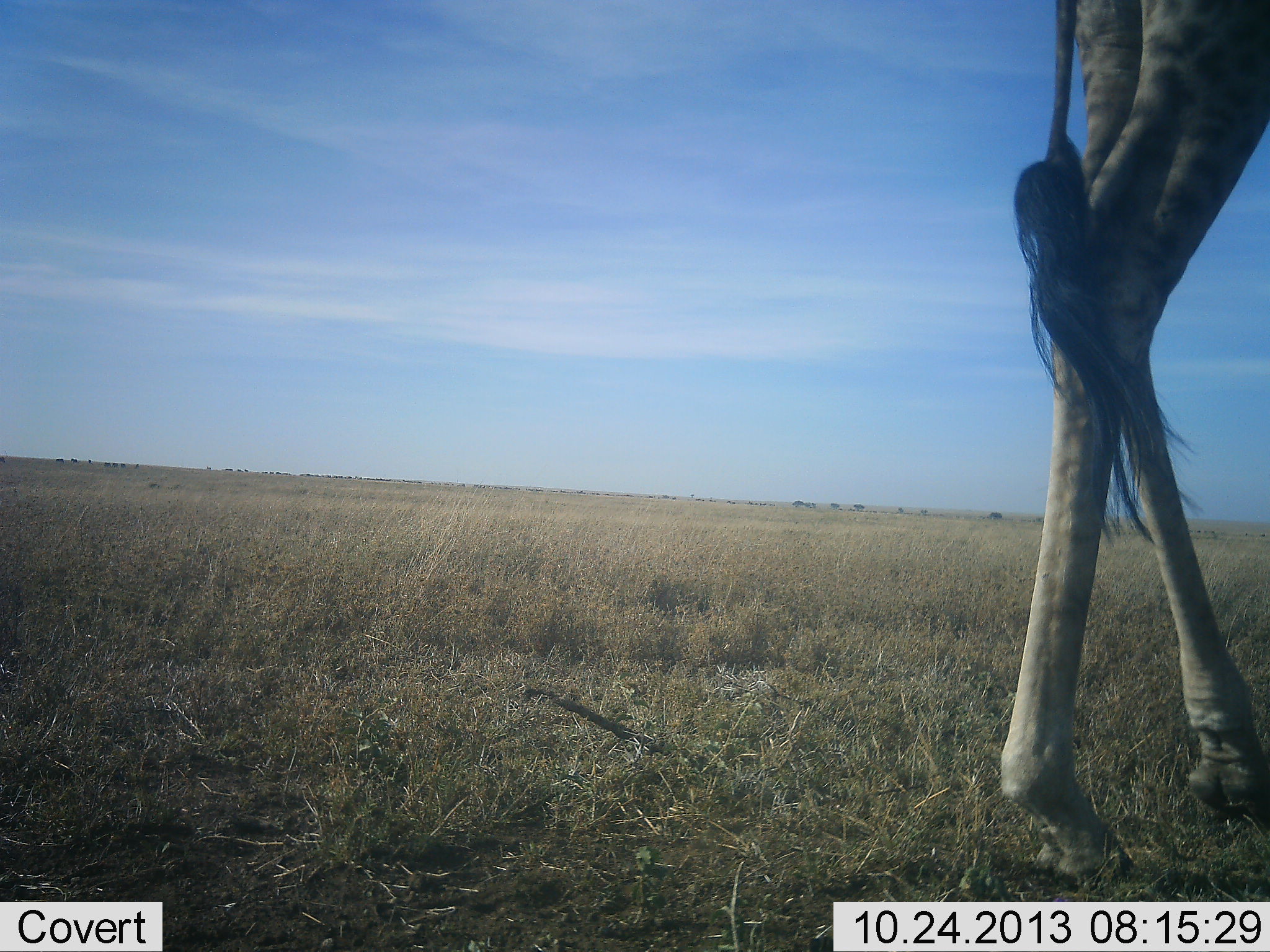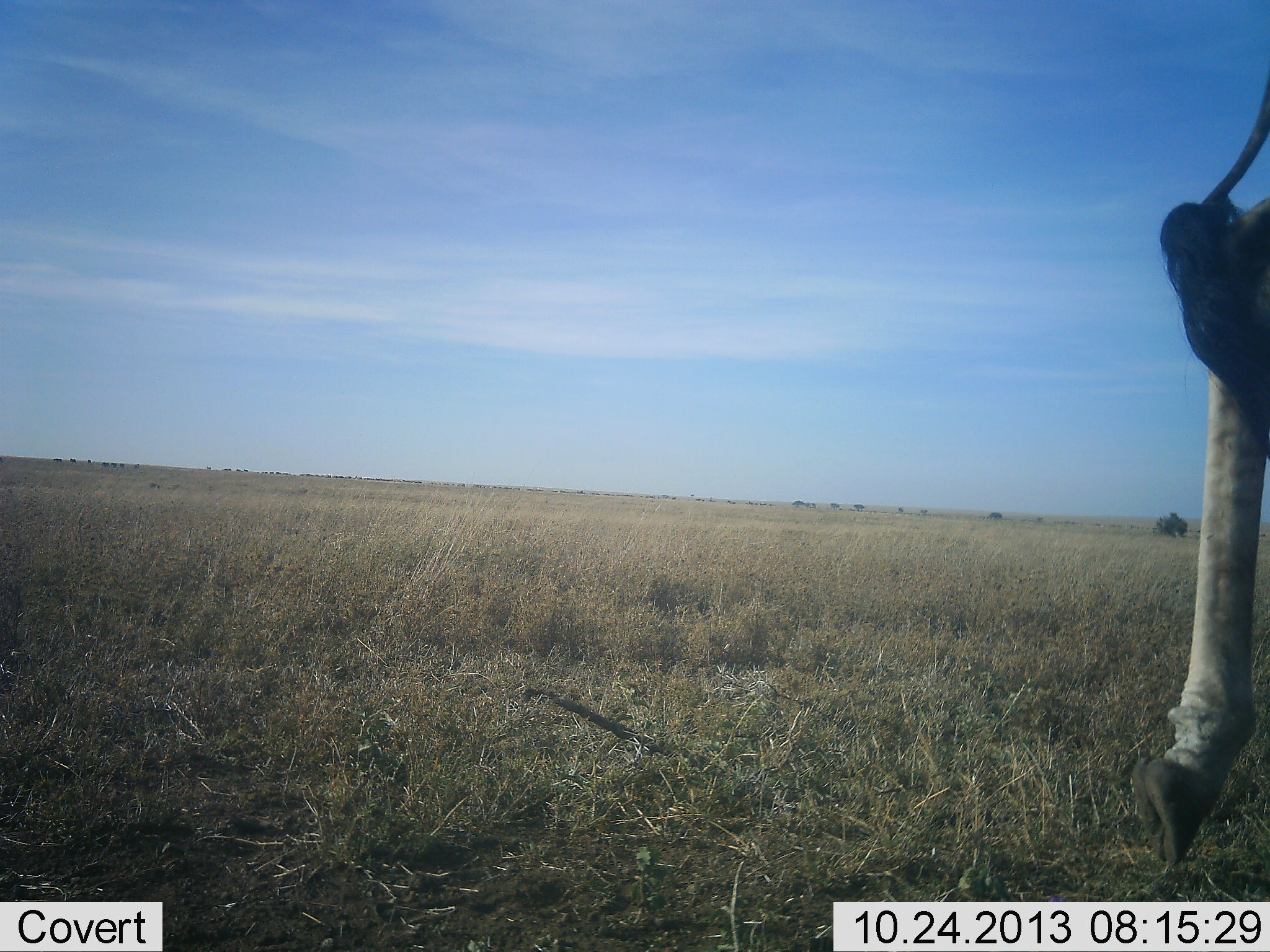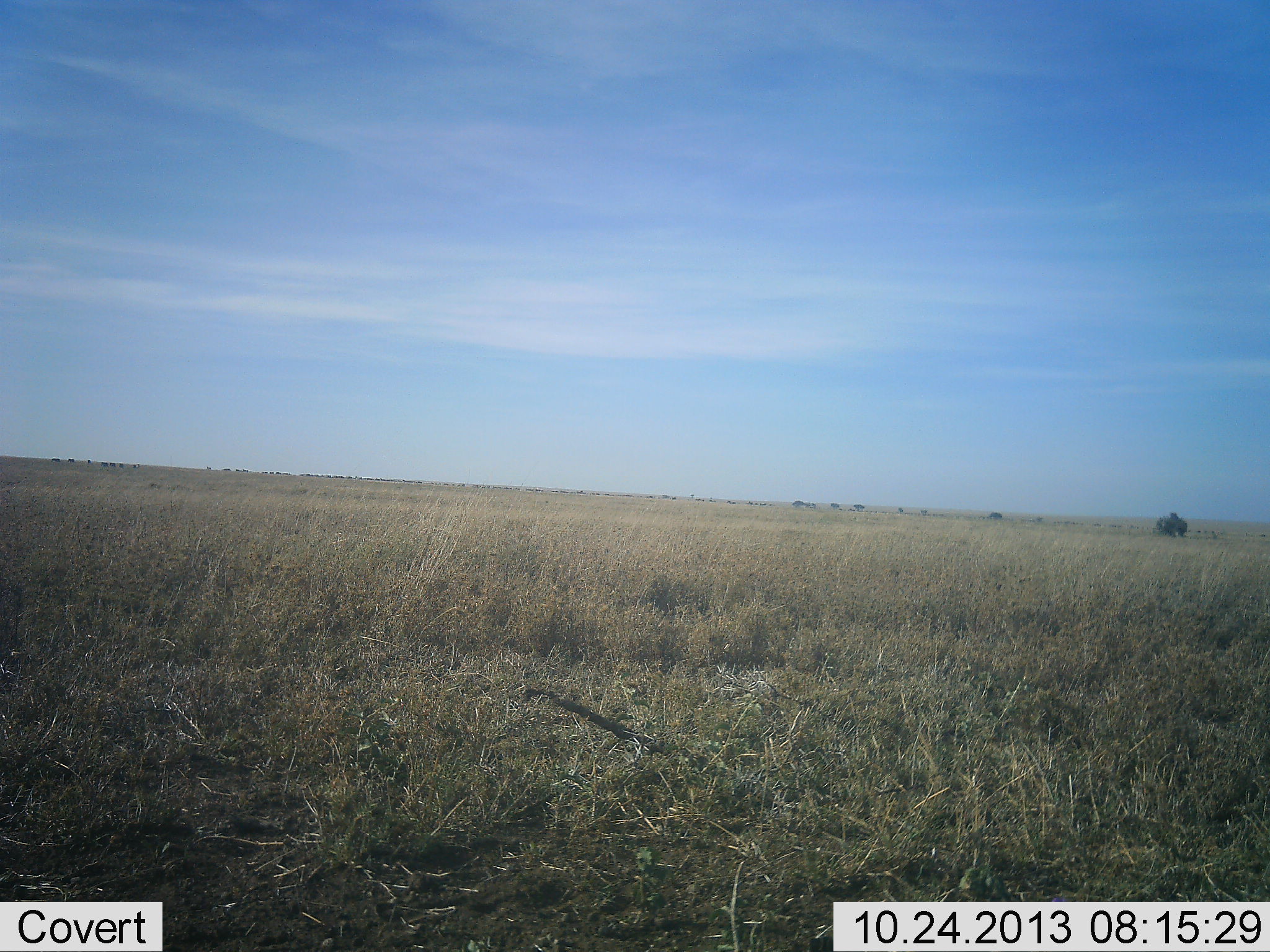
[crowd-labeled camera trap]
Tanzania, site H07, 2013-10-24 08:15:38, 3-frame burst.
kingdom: Animalia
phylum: Chordata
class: Mammalia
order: Artiodactyla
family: Giraffidae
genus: Giraffa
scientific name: Giraffa camelopardalis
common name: giraffe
Giraffe (Giraffa camelopardalis), count 1. Behavior (volunteer vote fractions): standing 5%, resting 0%, moving 100%, interacting 0%. Young present (vote fraction): 0%. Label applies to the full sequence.